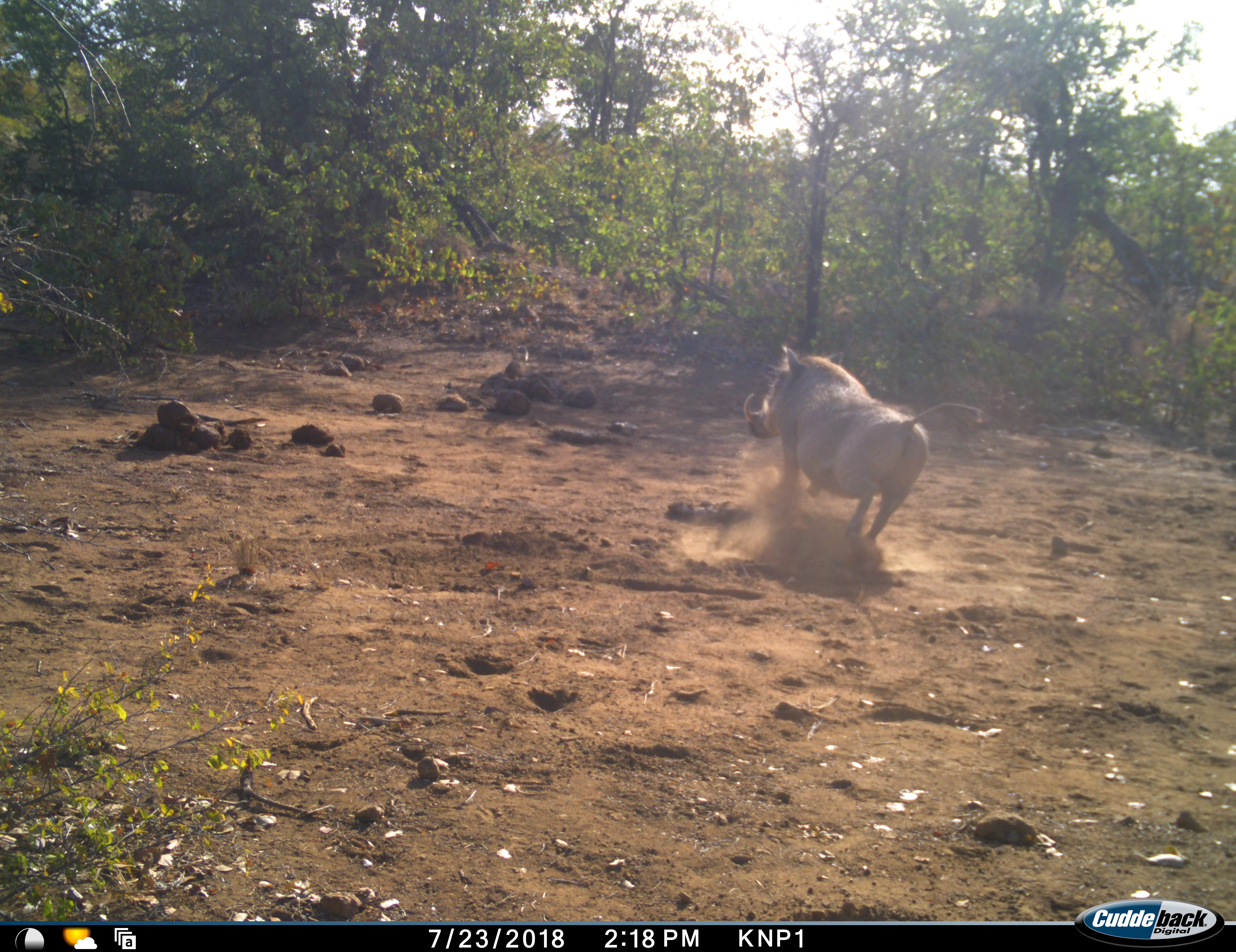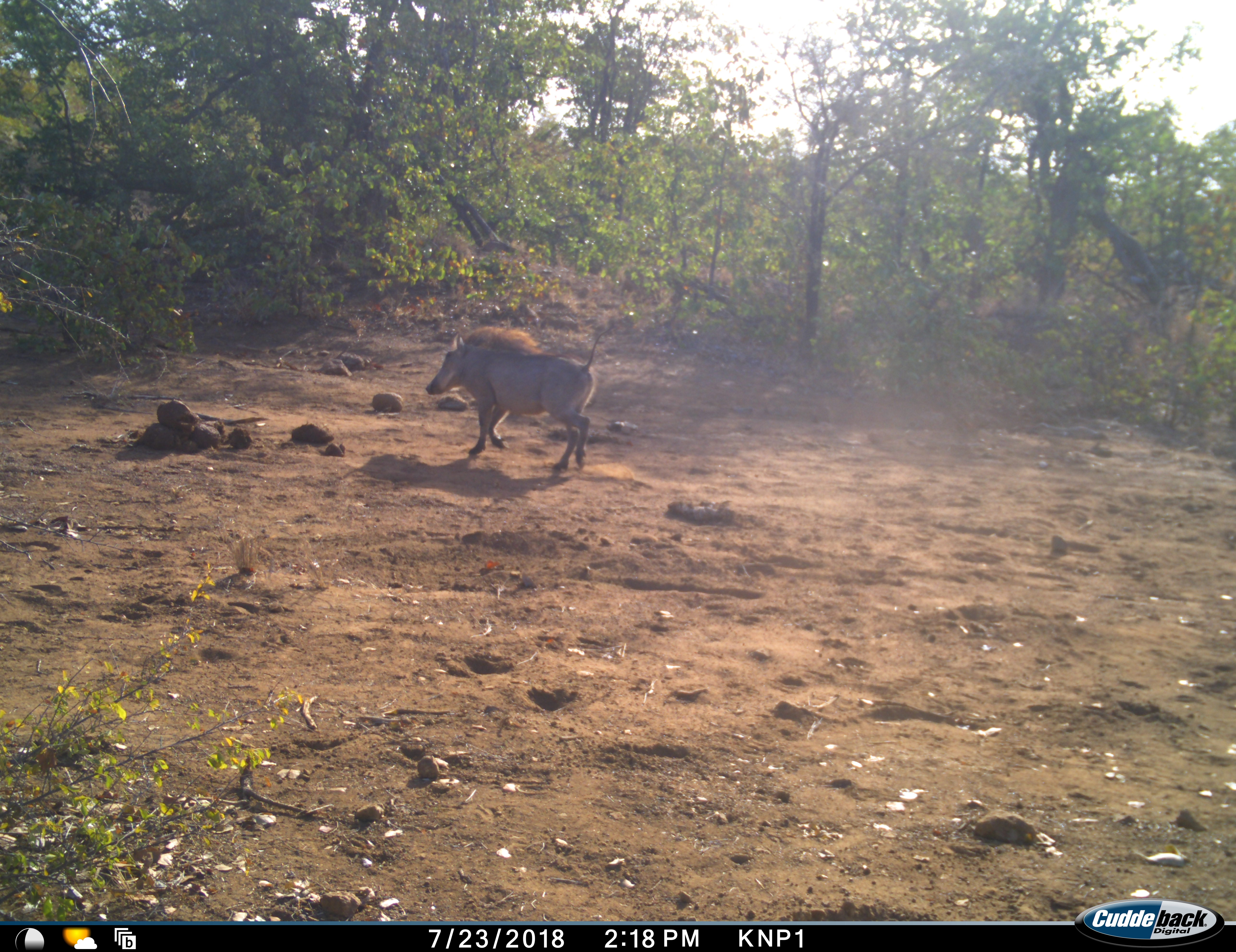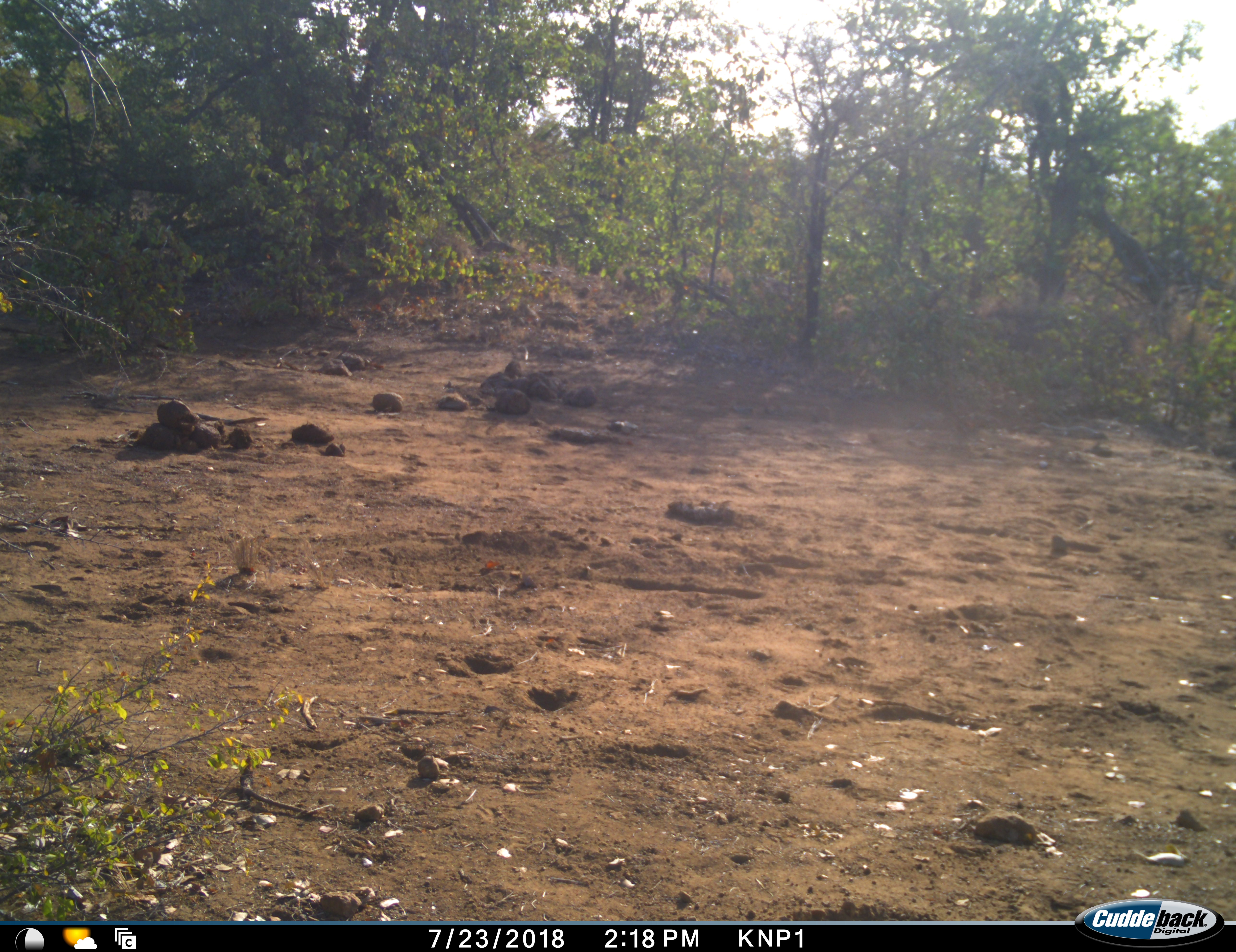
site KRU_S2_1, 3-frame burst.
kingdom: Animalia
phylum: Chordata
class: Mammalia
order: Artiodactyla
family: Suidae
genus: Phacochoerus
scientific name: Phacochoerus africanus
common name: warthog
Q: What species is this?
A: Warthog (Phacochoerus africanus).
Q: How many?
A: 1.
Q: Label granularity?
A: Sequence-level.